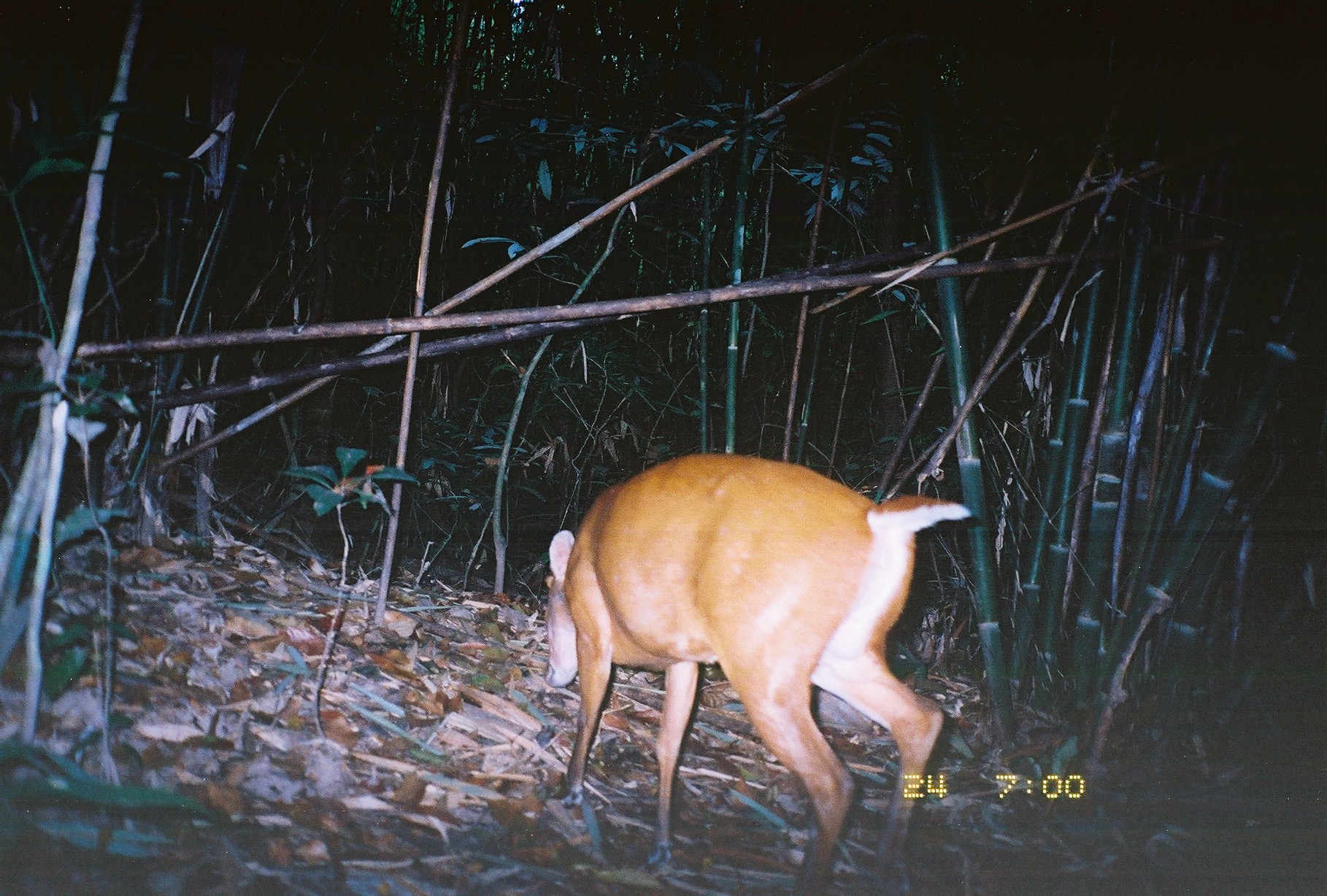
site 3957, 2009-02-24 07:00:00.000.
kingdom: Animalia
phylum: Chordata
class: Mammalia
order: Artiodactyla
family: Cervidae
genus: Muntiacus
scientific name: Muntiacus muntjak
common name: southern red muntjac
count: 1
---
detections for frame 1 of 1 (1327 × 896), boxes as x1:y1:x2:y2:
muntiacus muntjak: 540:451:969:889